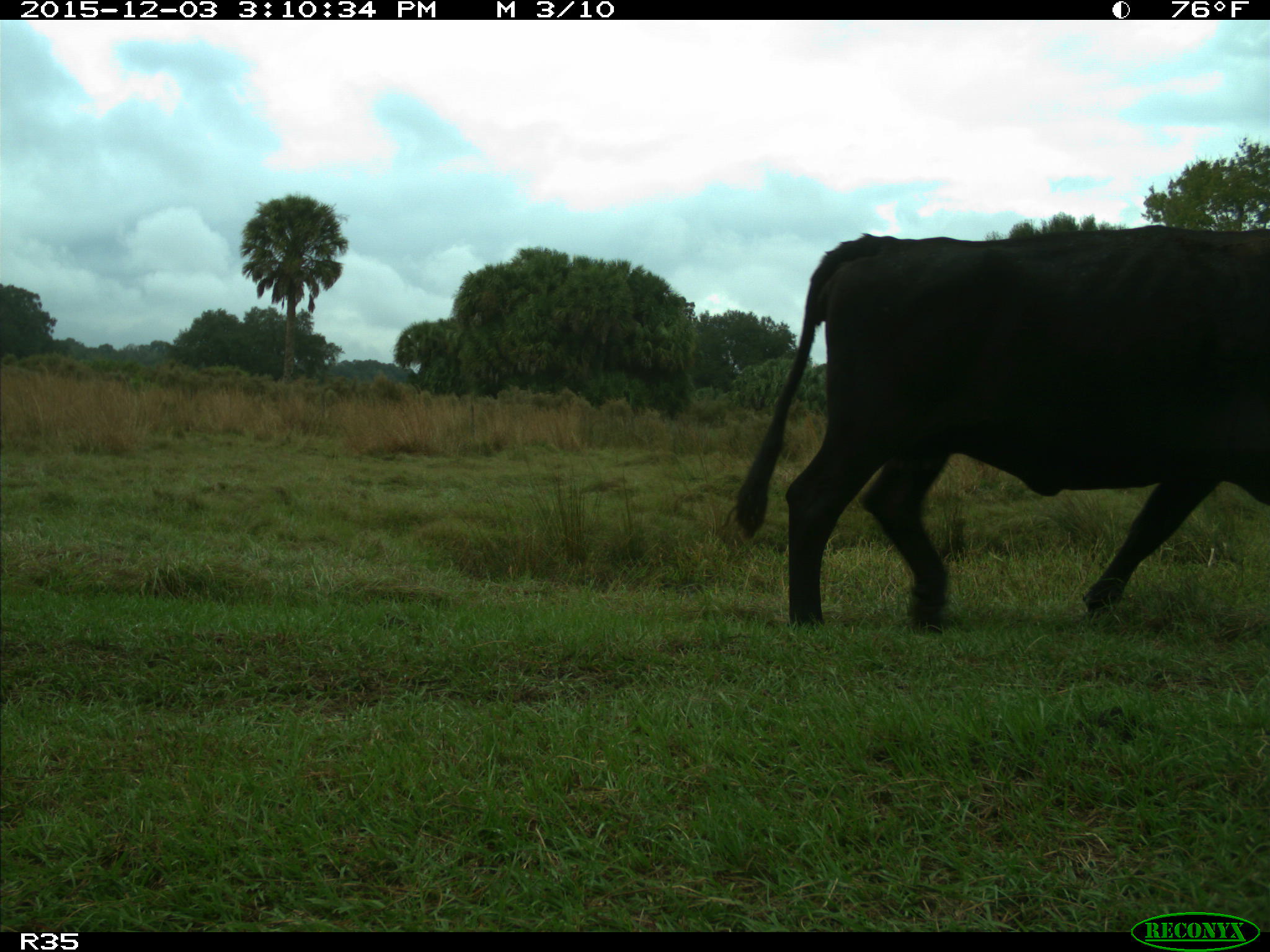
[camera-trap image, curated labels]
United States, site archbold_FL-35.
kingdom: Animalia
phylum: Chordata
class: Mammalia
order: Artiodactyla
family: Bovidae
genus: Bos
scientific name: Bos taurus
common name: domestic cow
Bos taurus (domestic cow).